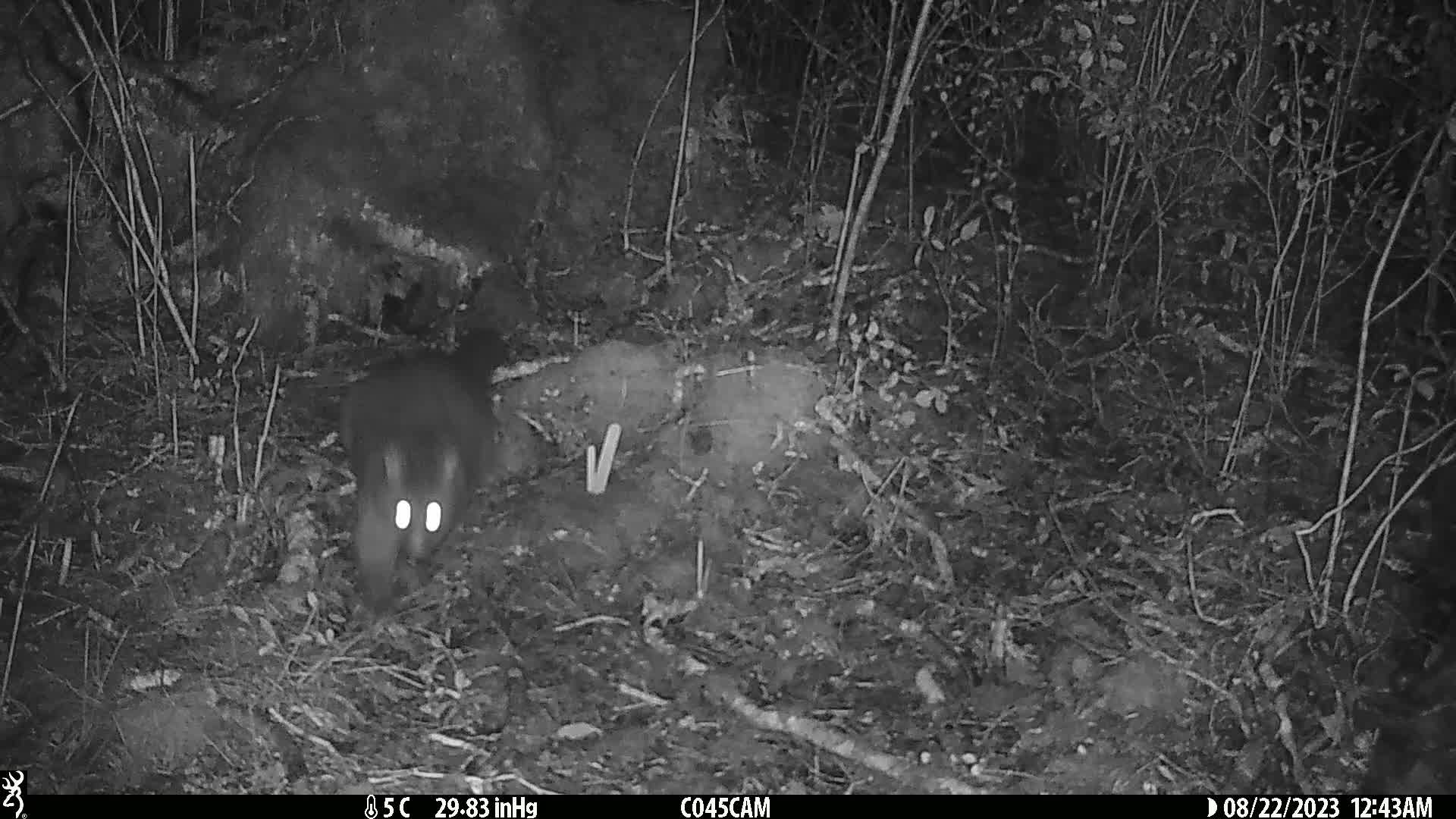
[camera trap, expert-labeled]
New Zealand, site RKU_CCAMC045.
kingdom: Animalia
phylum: Chordata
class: Mammalia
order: Diprotodontia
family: Phalangeridae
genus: Trichosurus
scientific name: Trichosurus vulpecula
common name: common brushtail possum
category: possum